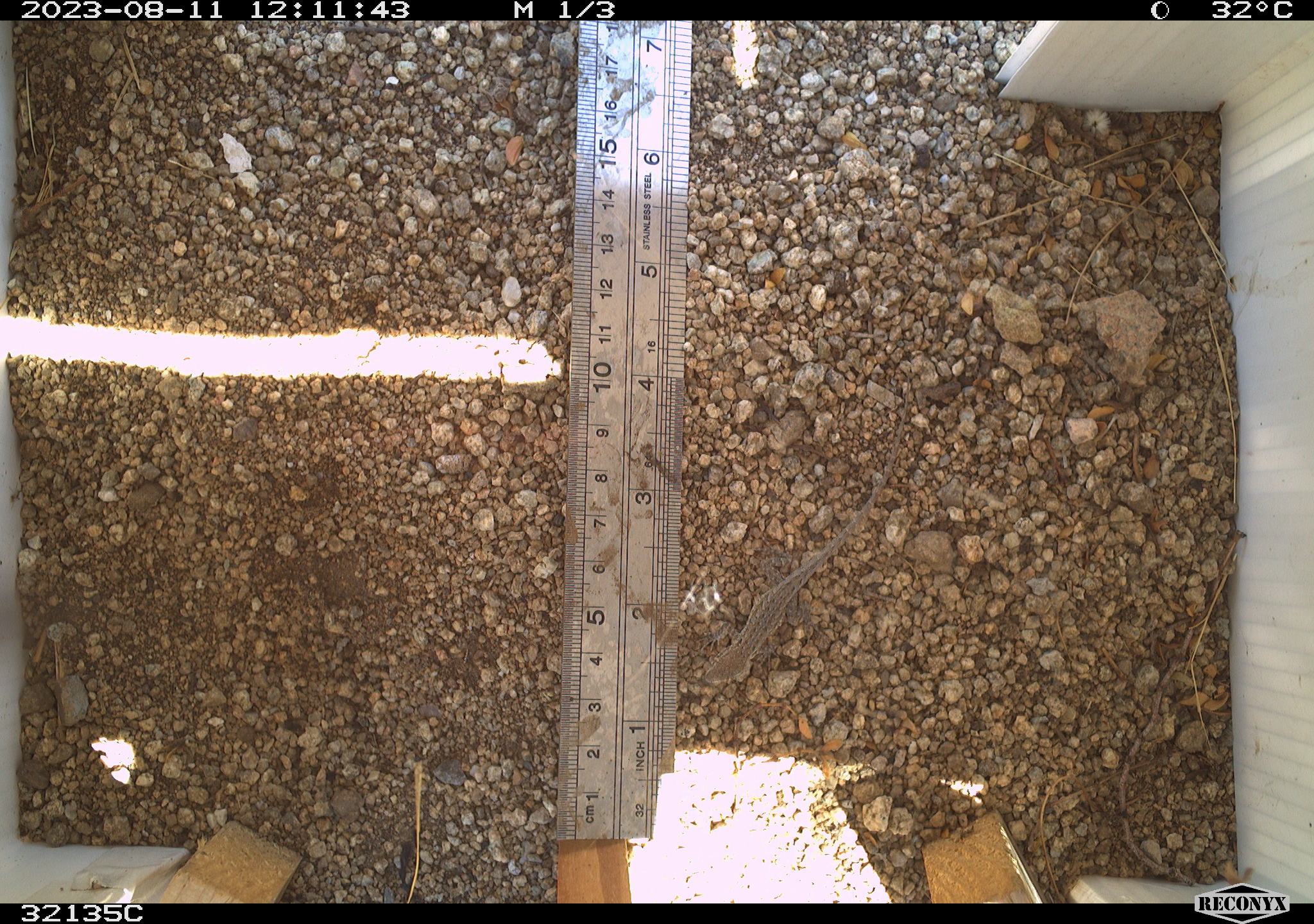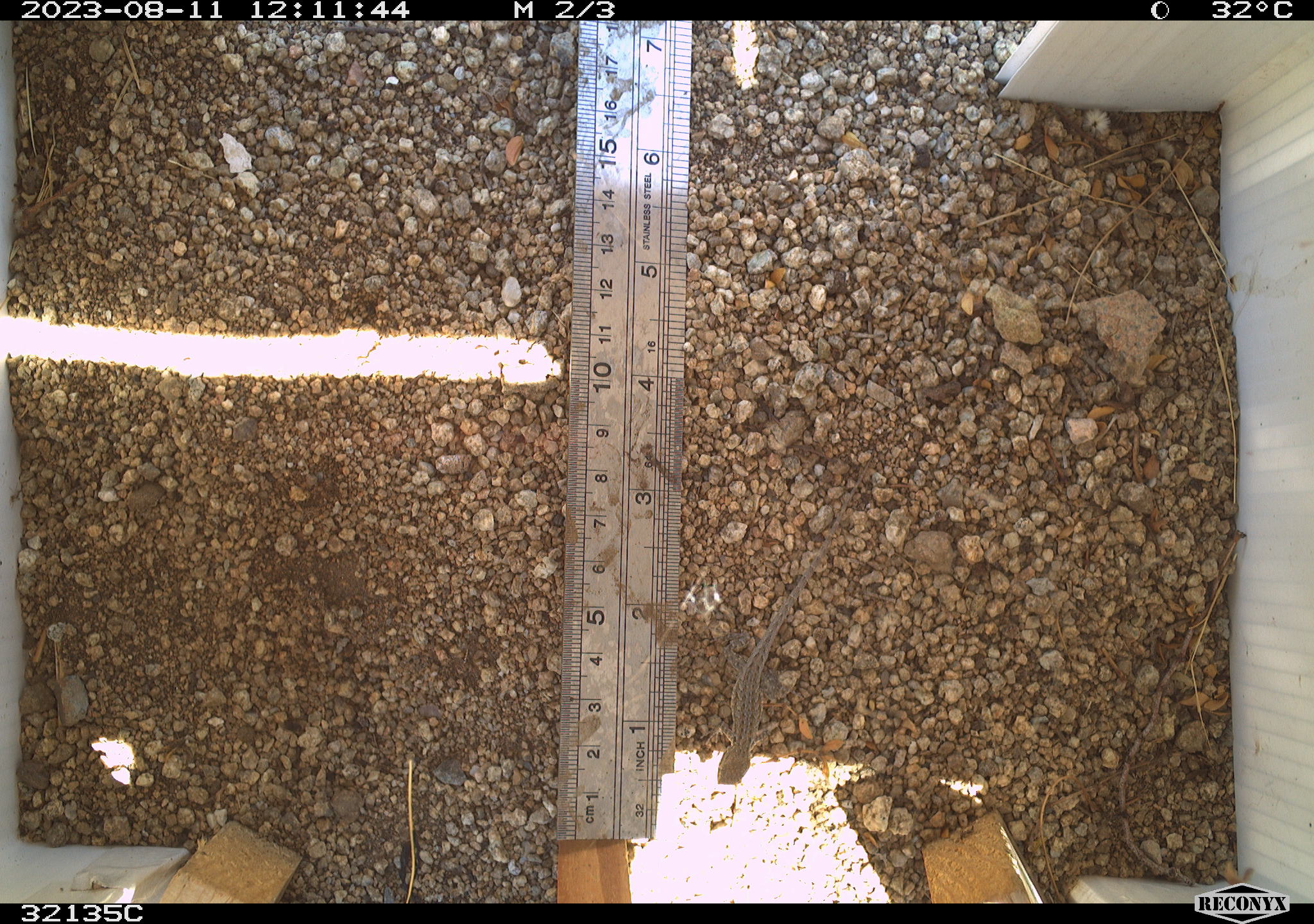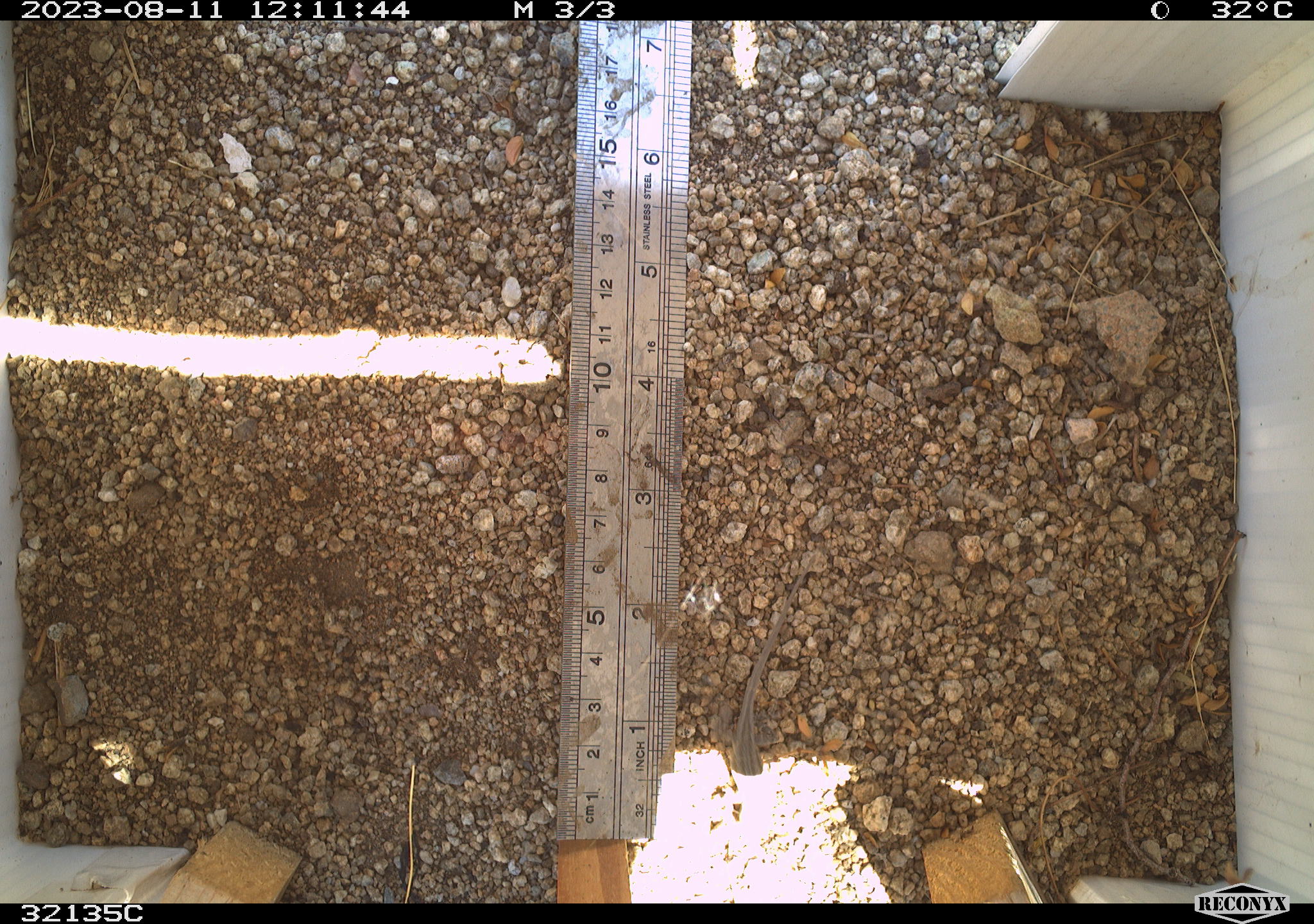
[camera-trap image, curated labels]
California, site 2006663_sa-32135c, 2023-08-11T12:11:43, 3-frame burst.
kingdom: Animalia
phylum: Chordata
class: Reptilia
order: Squamata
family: Phrynosomatidae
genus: Uta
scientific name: Uta stansburiana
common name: common side-blotched lizard